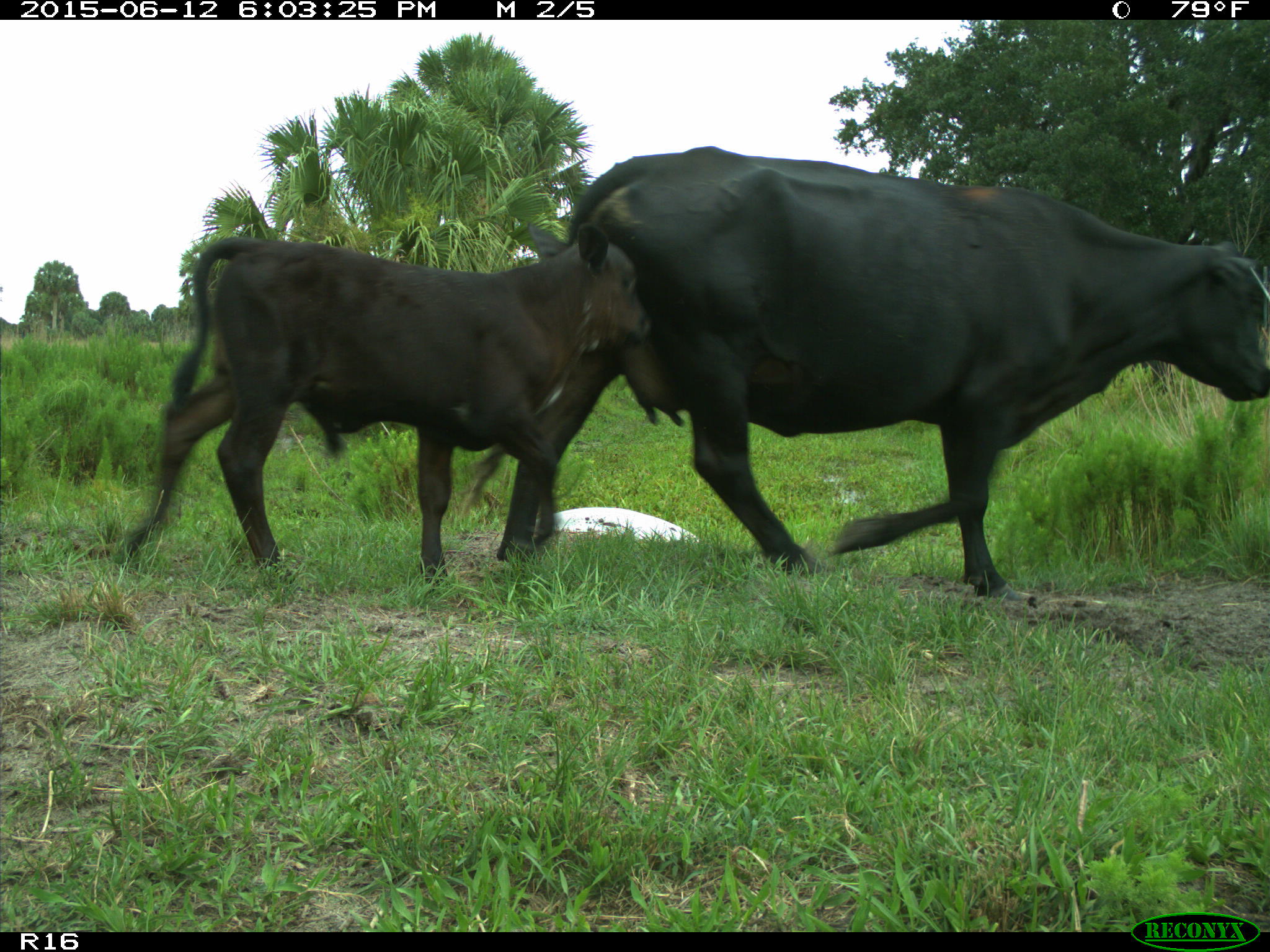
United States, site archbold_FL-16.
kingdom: Animalia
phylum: Chordata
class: Mammalia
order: Artiodactyla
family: Bovidae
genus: Bos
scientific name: Bos taurus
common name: domestic cow